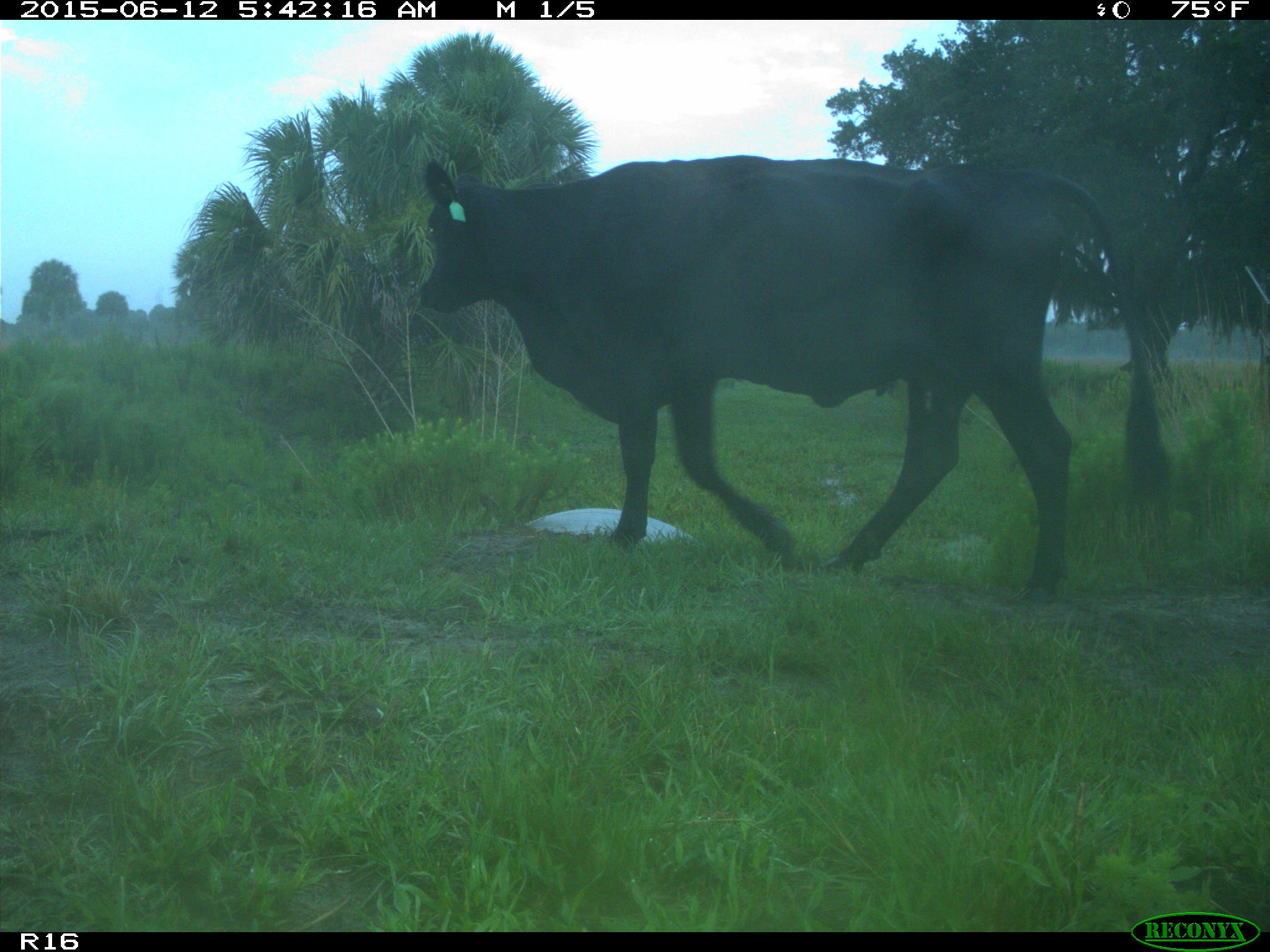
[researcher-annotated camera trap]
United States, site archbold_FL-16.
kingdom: Animalia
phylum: Chordata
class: Mammalia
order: Artiodactyla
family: Bovidae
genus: Bos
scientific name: Bos taurus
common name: domestic cow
Bos taurus (domestic cow).